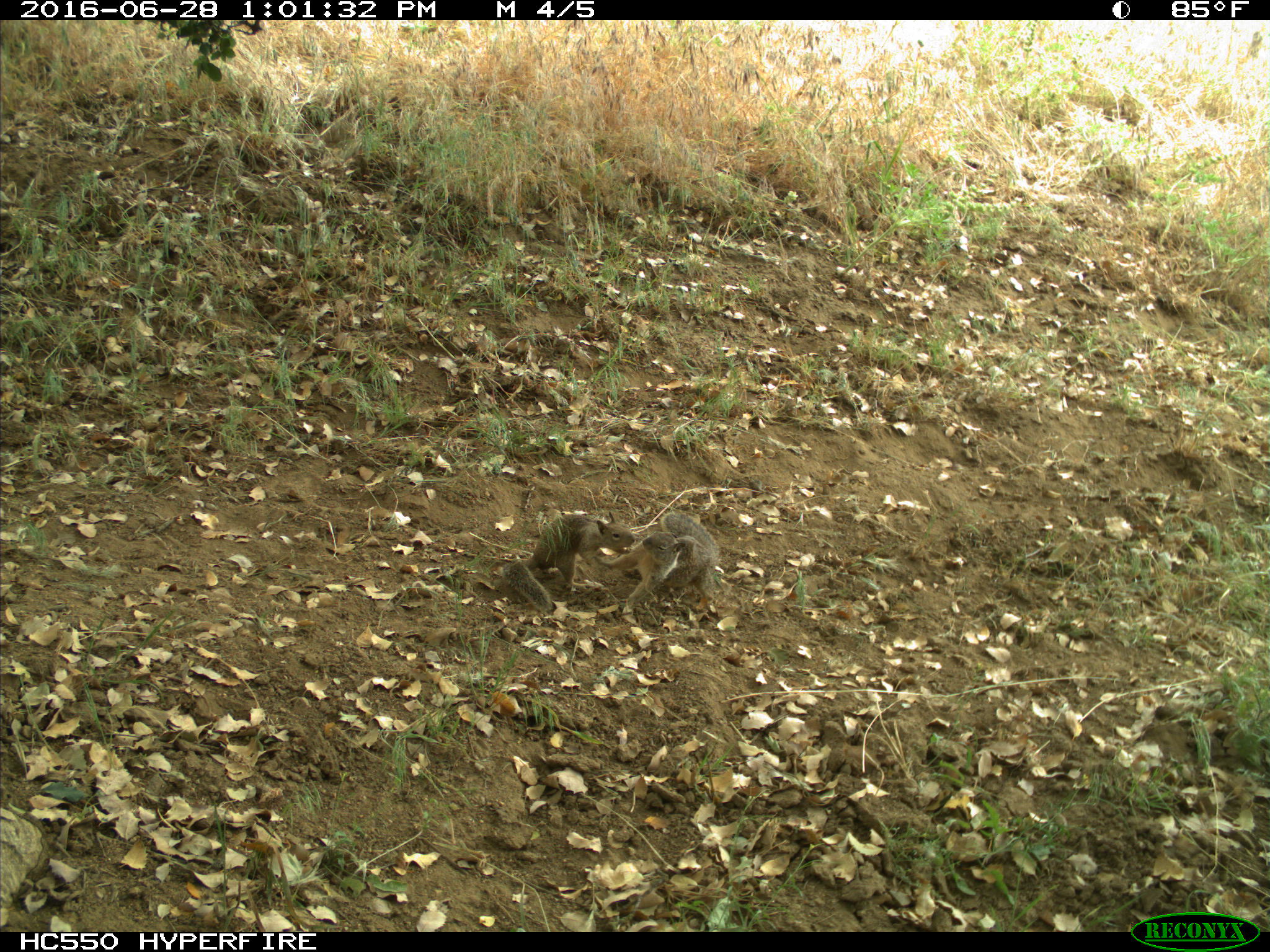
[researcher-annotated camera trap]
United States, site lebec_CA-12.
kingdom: Animalia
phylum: Chordata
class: Mammalia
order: Rodentia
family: Sciuridae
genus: Otospermophilus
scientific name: Otospermophilus beecheyi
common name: california ground squirrel